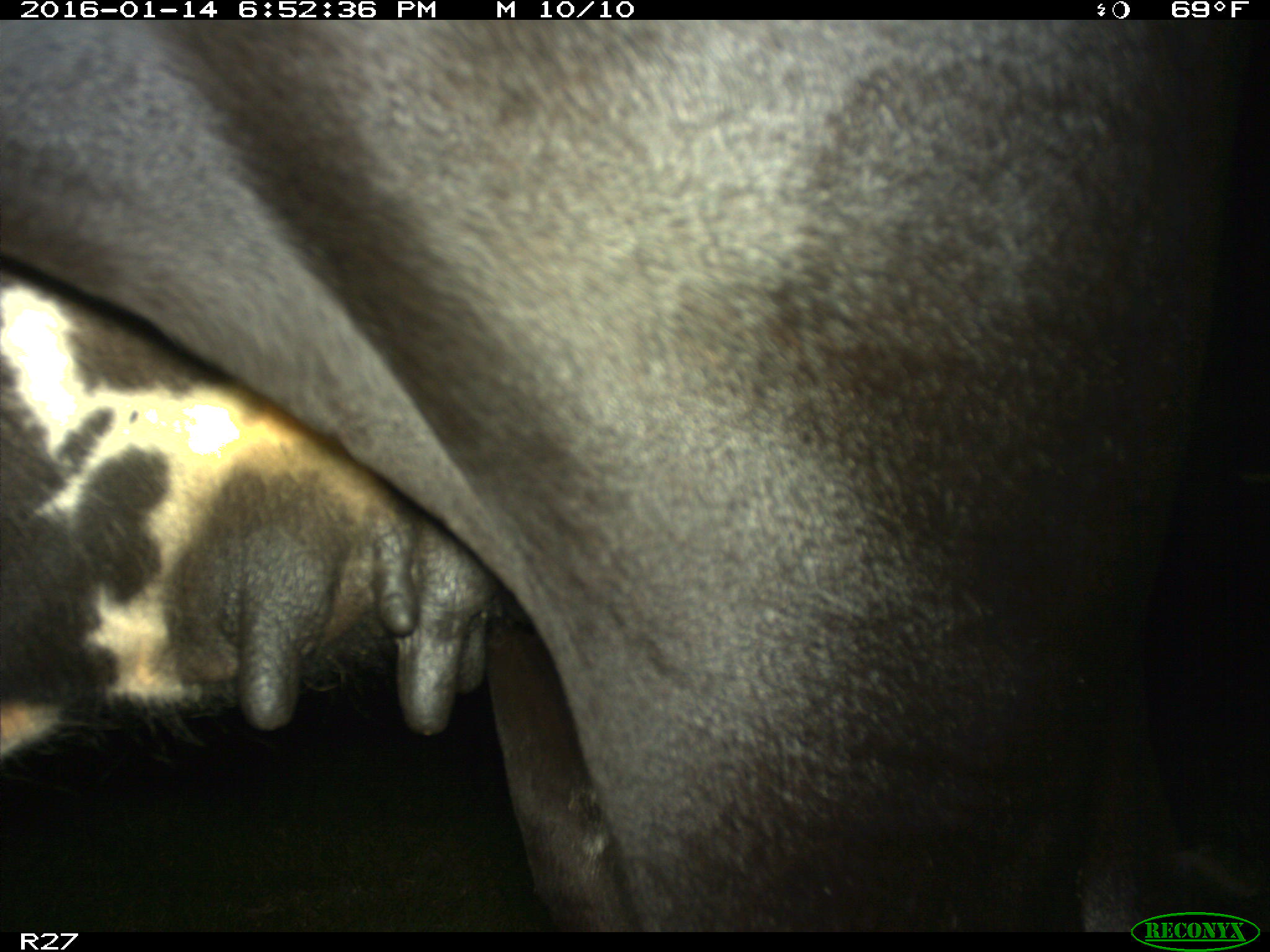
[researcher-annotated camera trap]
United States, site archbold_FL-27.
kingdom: Animalia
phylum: Chordata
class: Mammalia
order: Artiodactyla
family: Bovidae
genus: Bos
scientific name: Bos taurus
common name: domestic cow